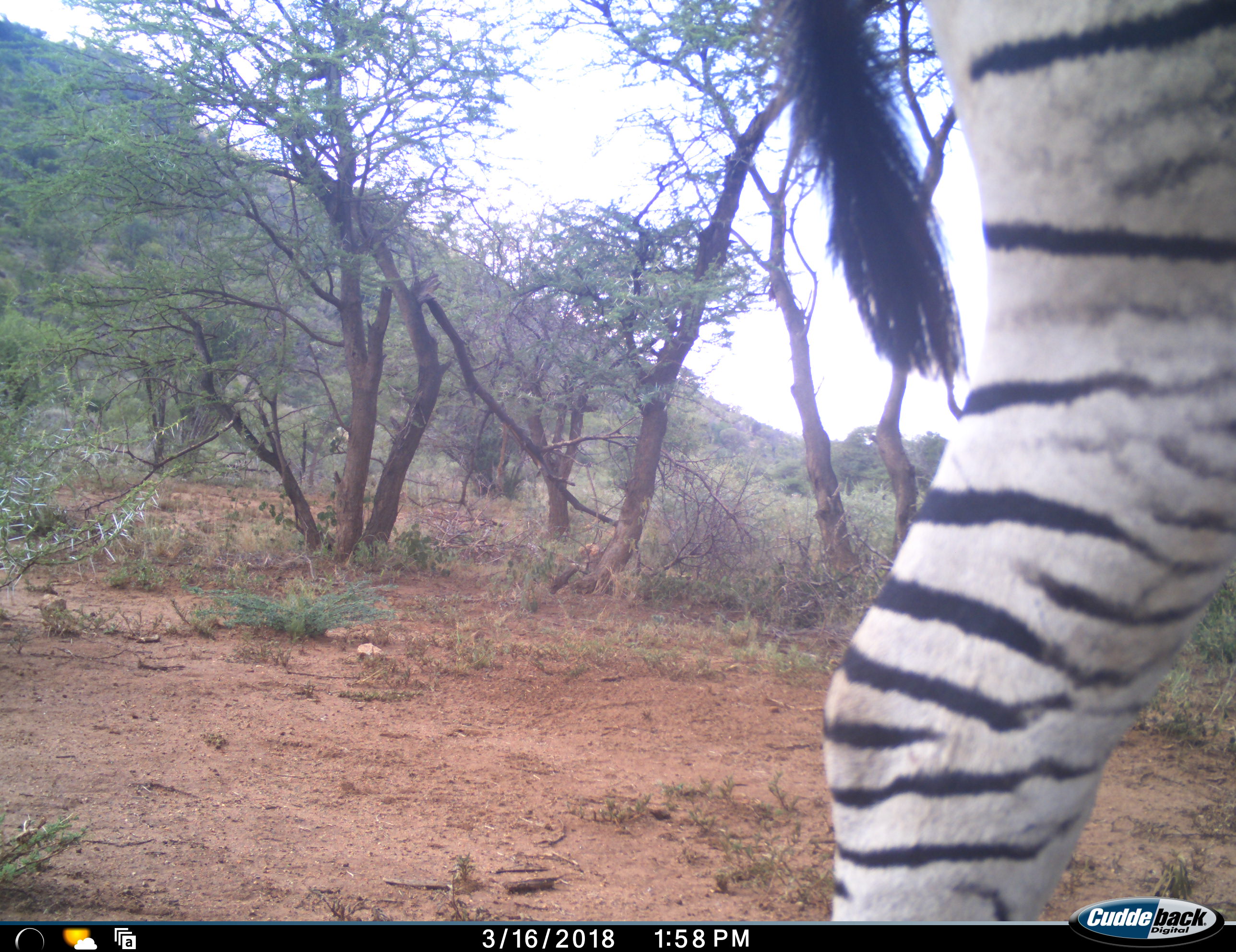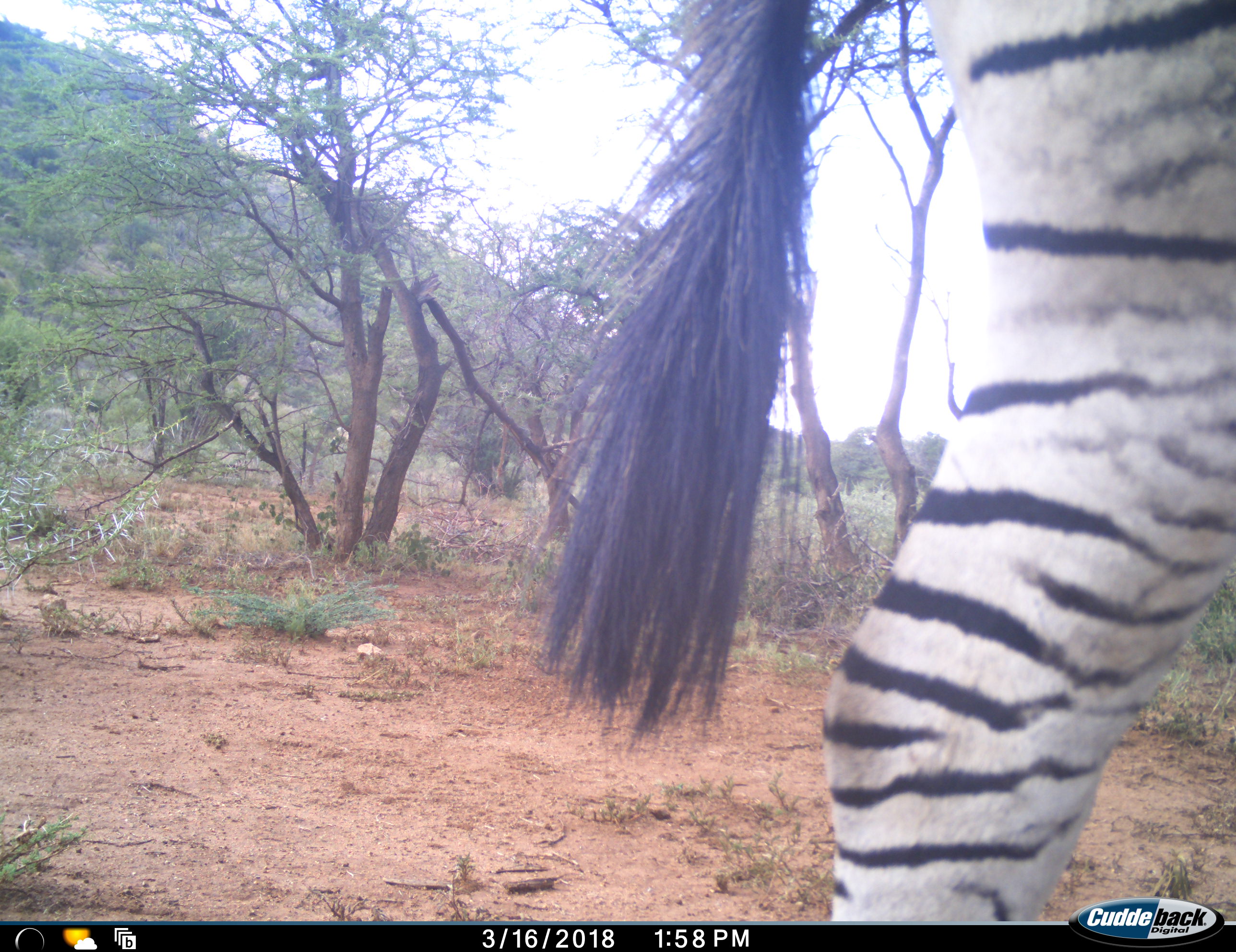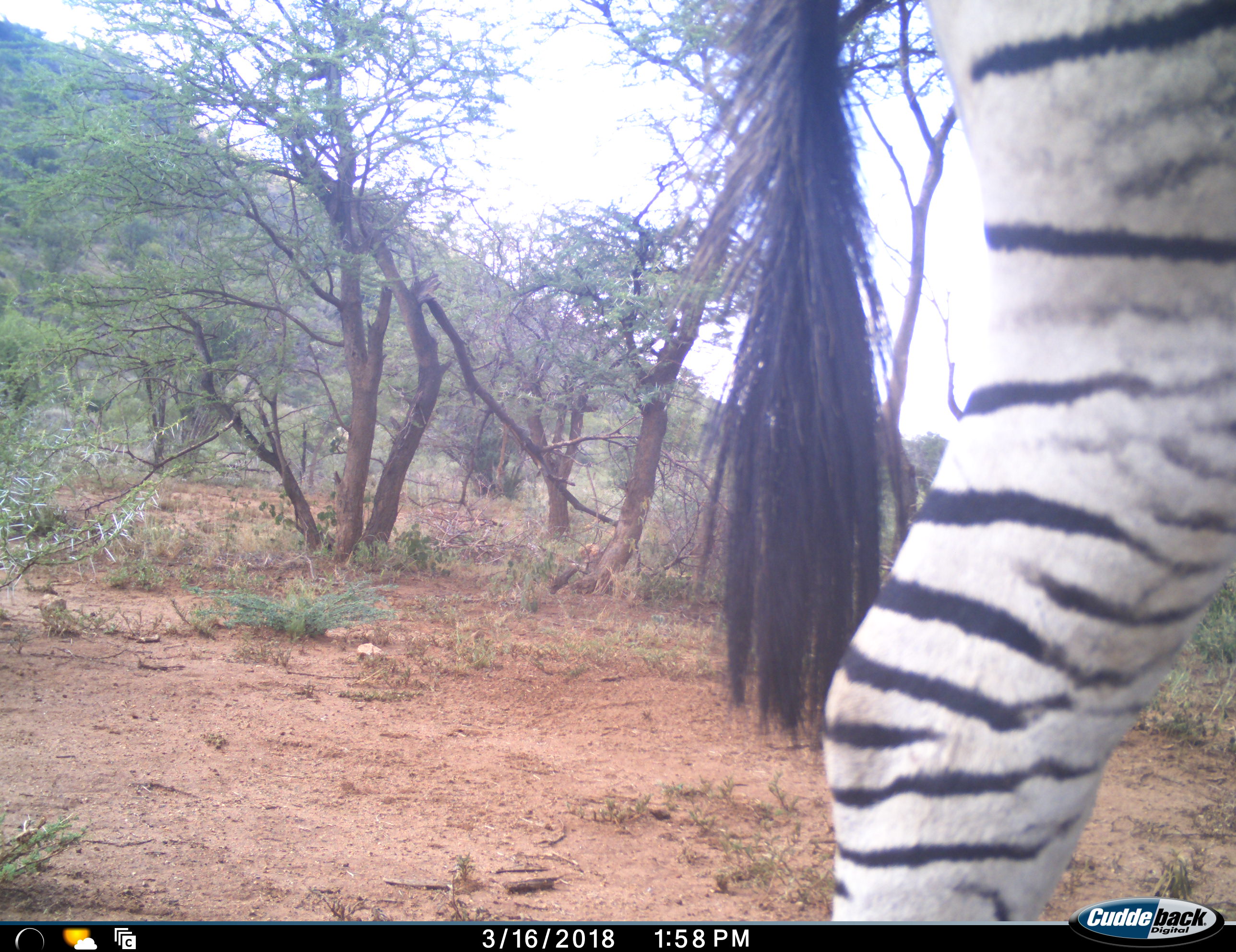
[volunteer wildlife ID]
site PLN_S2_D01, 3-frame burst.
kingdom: Animalia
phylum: Chordata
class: Mammalia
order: Perissodactyla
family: Equidae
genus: Equus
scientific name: Equus quagga burchellii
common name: burchell's zebra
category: zebraburchells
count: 1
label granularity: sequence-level